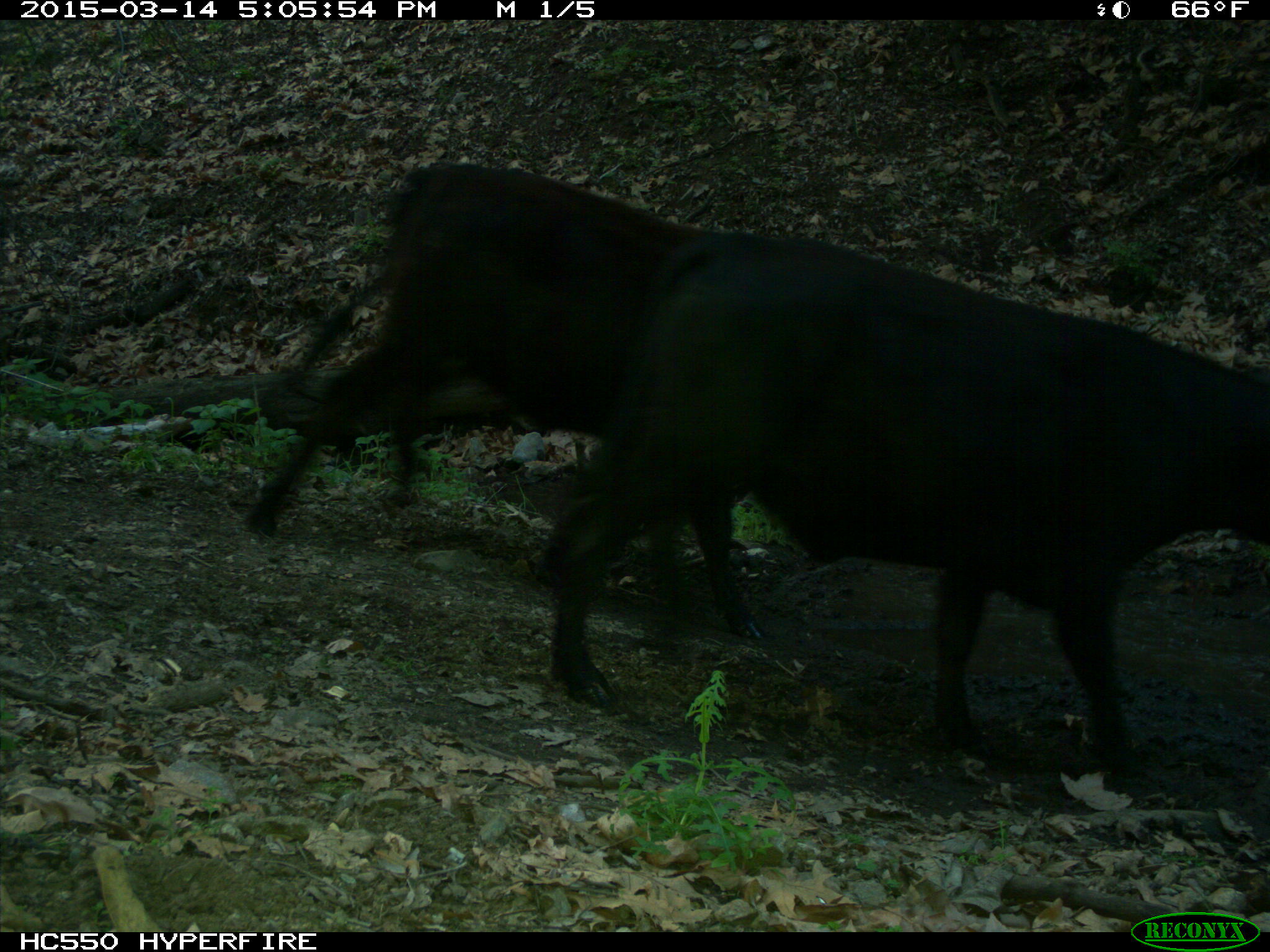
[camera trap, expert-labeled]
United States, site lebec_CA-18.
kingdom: Animalia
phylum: Chordata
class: Mammalia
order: Artiodactyla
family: Bovidae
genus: Bos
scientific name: Bos taurus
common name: domestic cow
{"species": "Bos taurus (domestic cow)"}